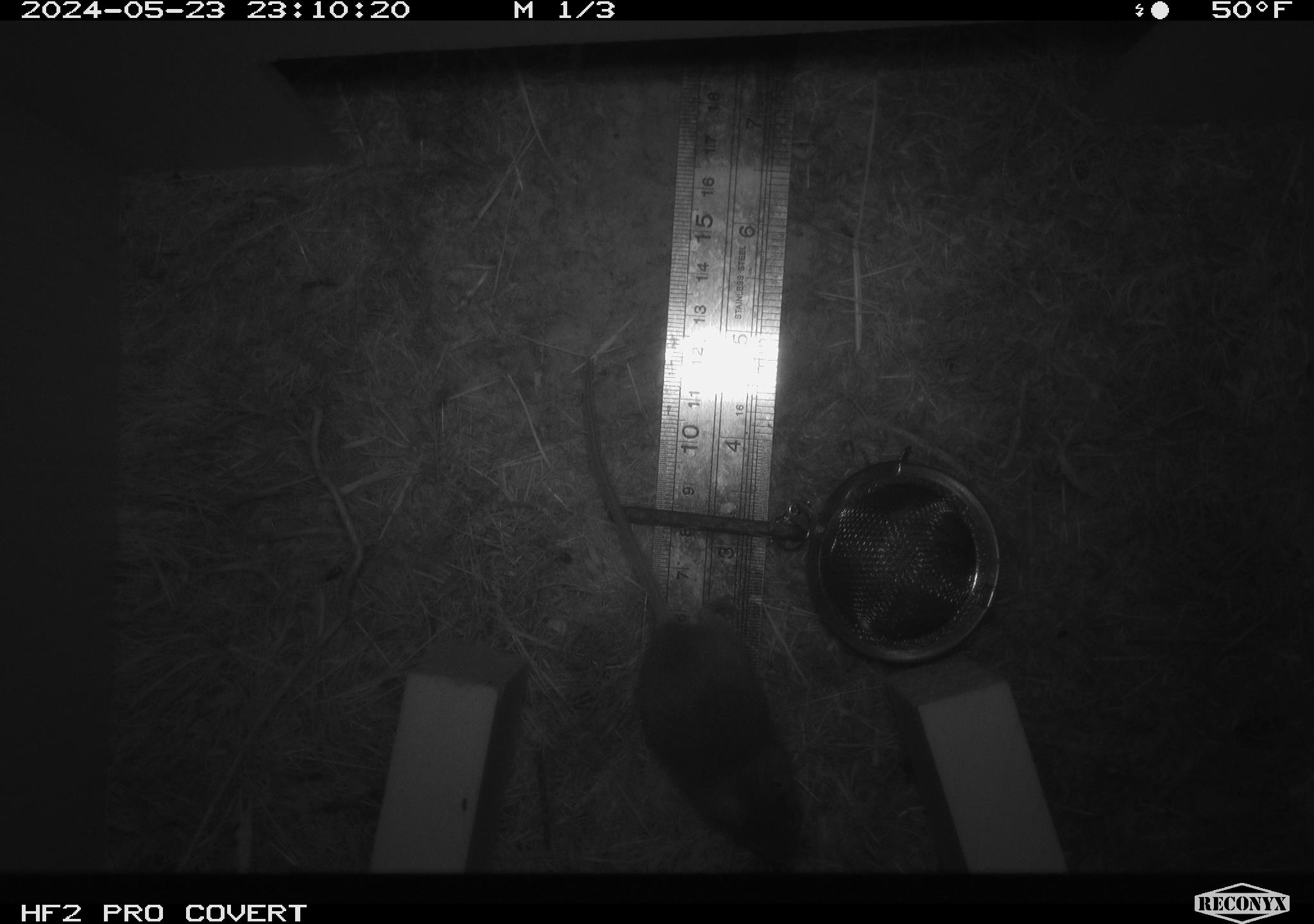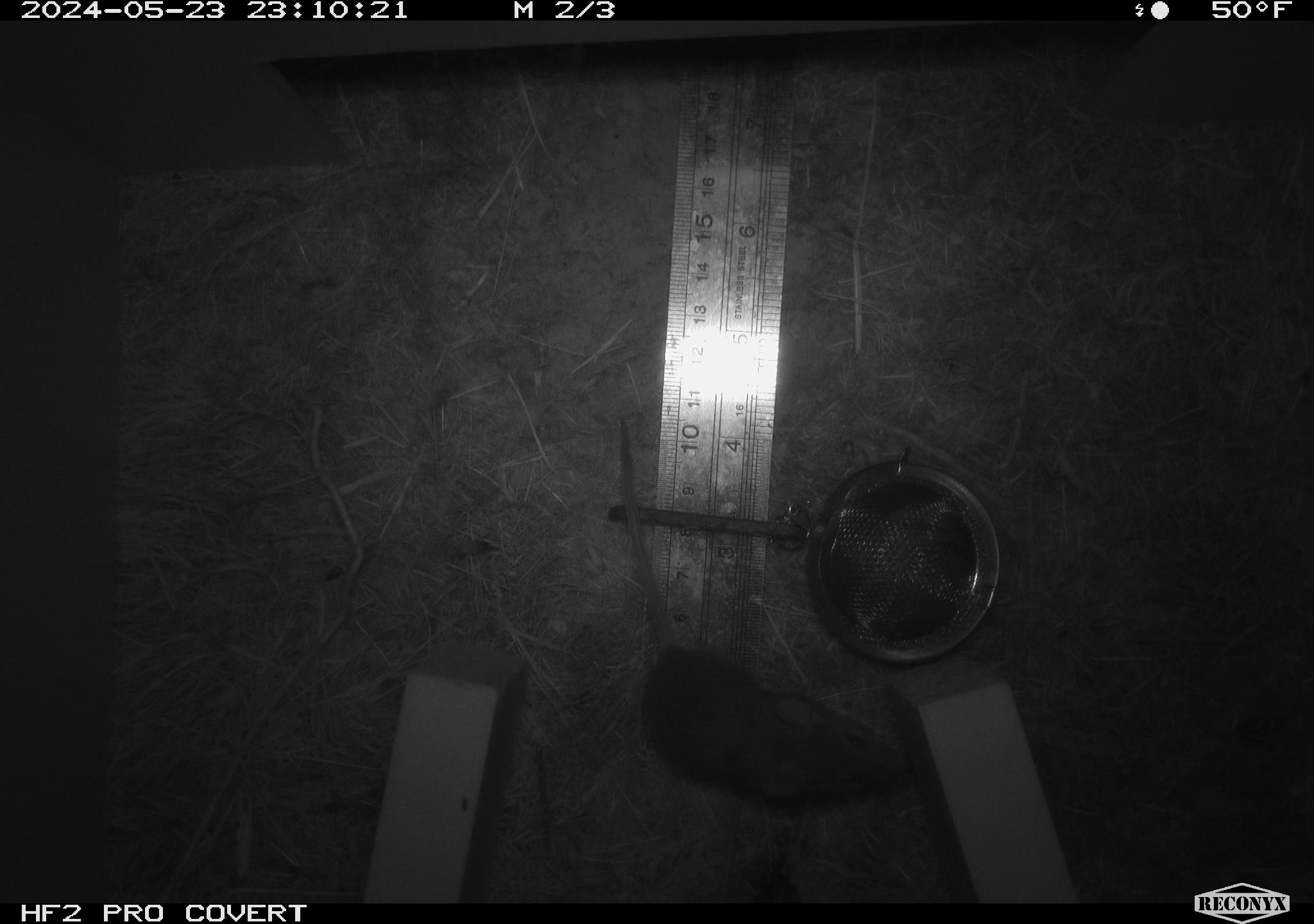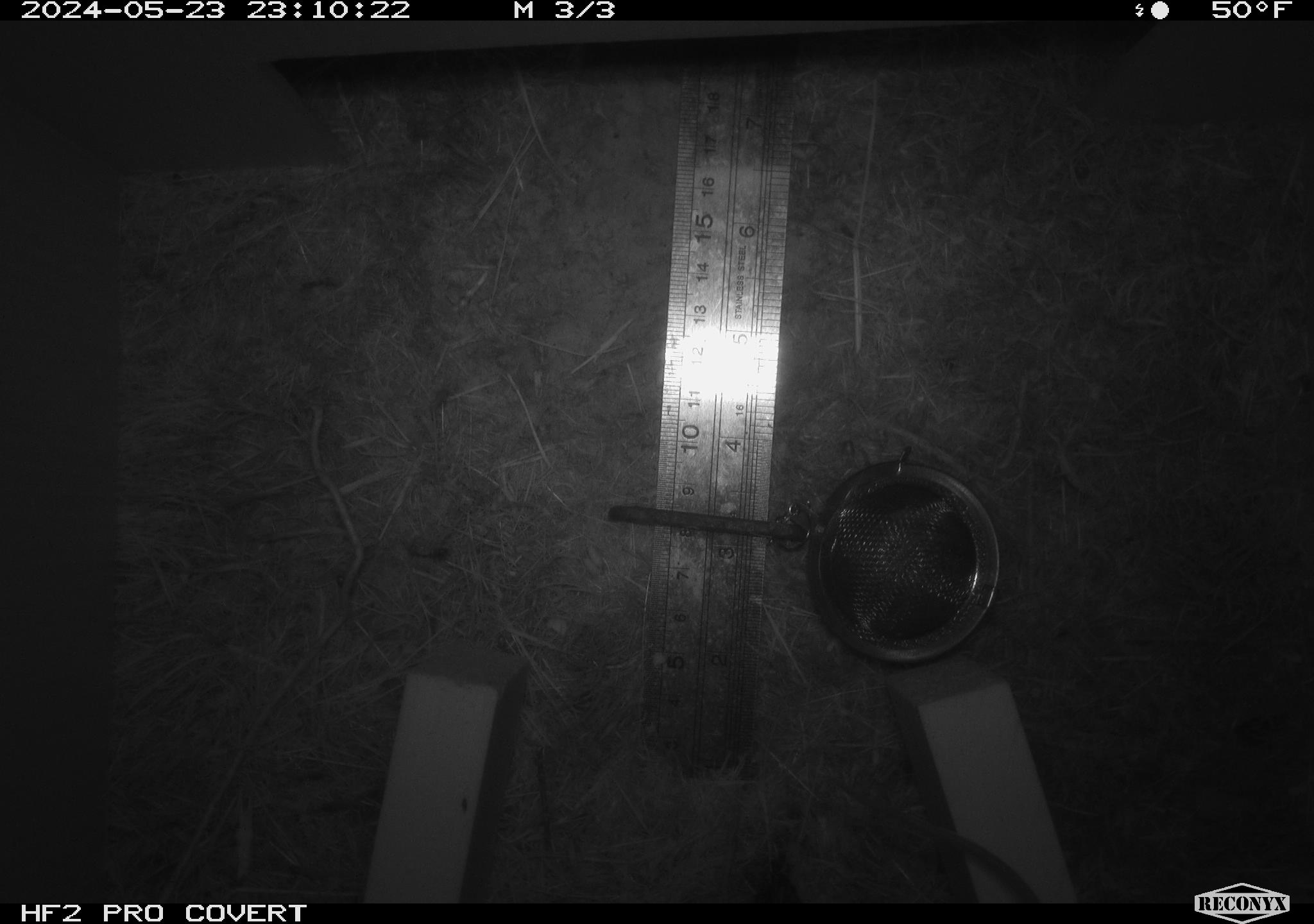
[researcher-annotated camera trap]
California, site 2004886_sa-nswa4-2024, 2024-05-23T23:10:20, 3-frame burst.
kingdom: Animalia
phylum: Chordata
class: Mammalia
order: Rodentia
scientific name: Rodentia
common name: rodent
Rodent (Rodentia).